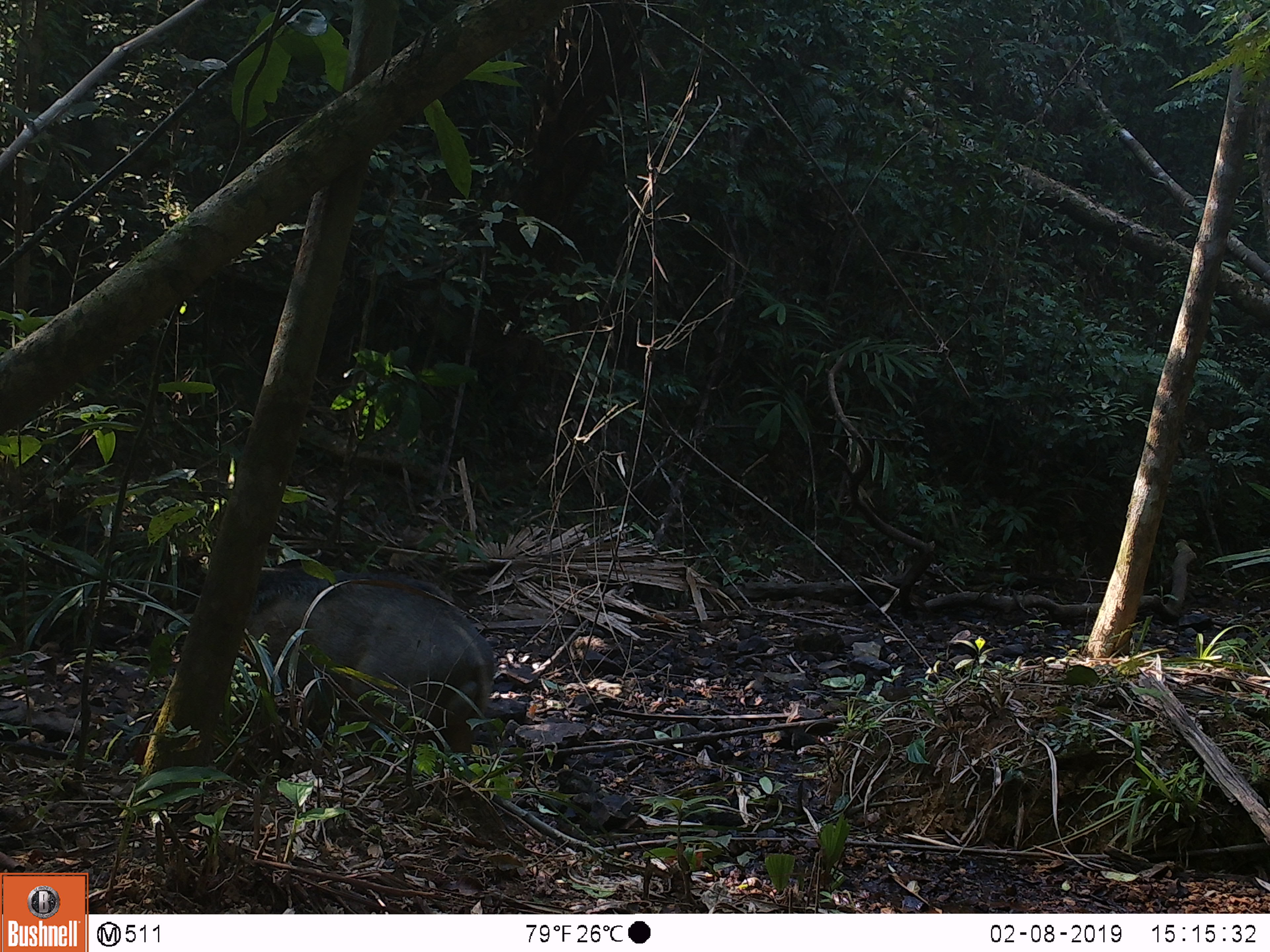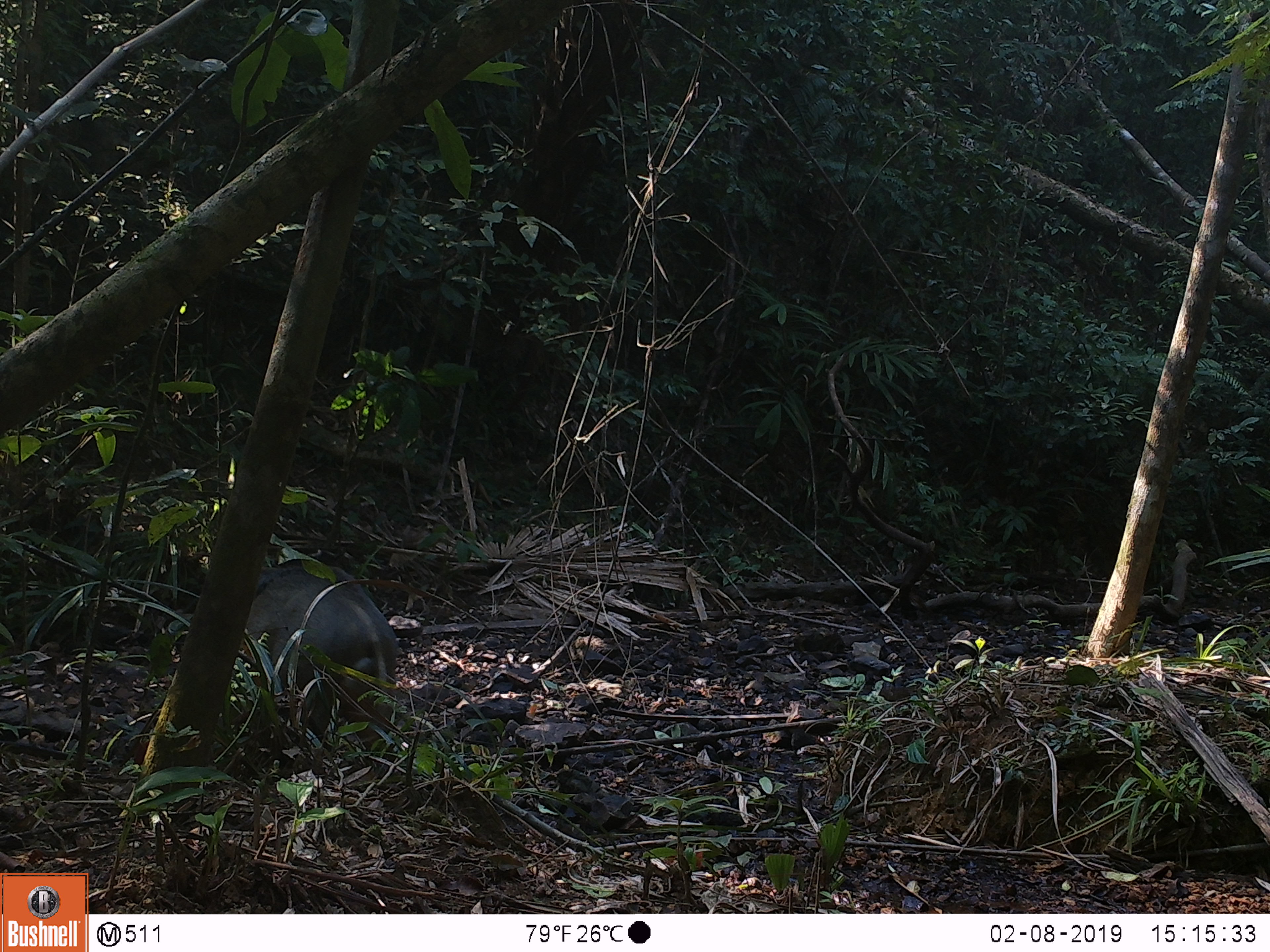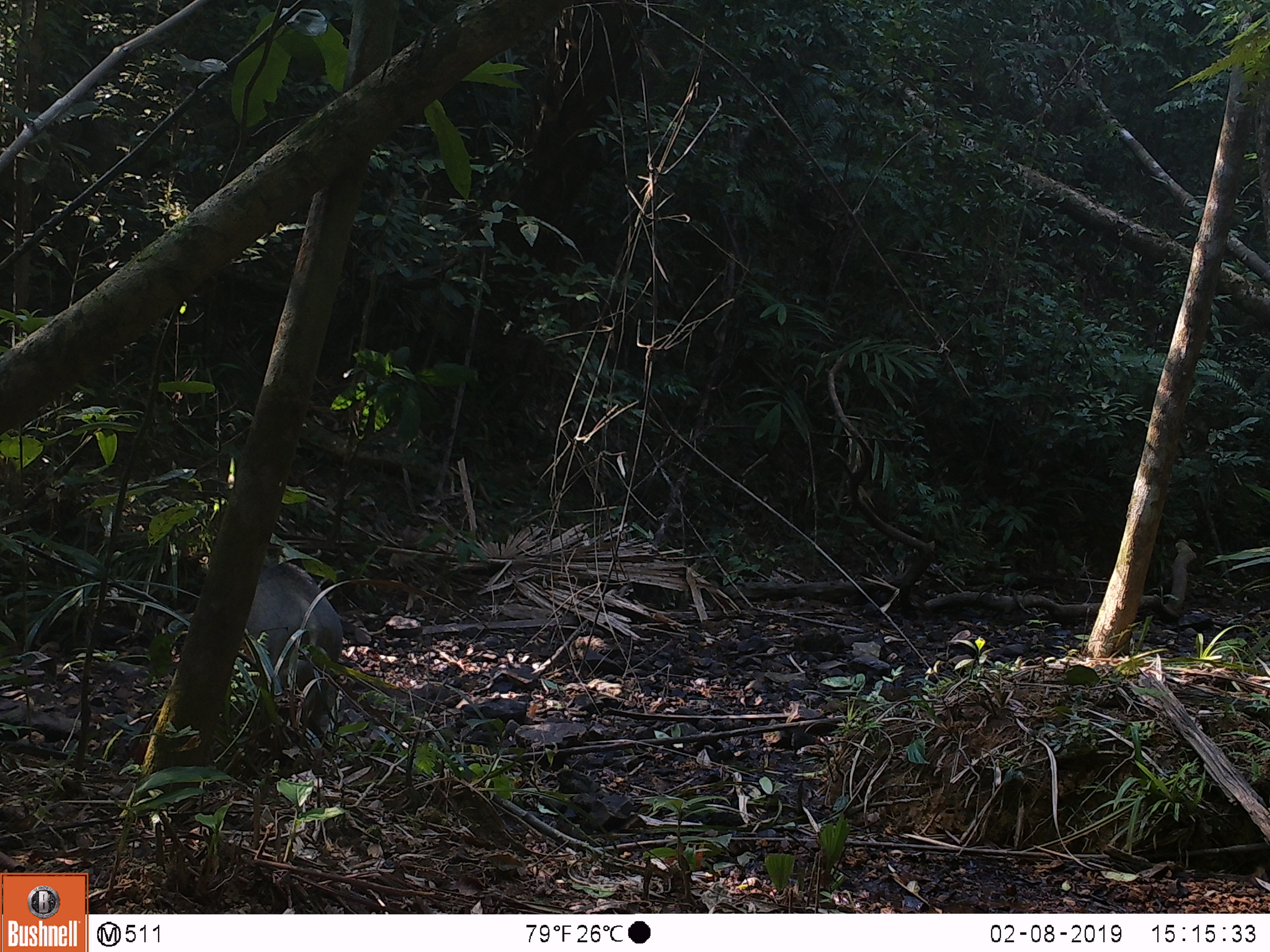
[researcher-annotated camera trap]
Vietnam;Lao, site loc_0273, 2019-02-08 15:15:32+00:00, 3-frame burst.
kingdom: Animalia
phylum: Chordata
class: Mammalia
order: Artiodactyla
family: Suidae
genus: Sus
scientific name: Sus scrofa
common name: eurasian wild pig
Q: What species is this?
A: Eurasian wild pig (Sus scrofa).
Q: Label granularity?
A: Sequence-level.